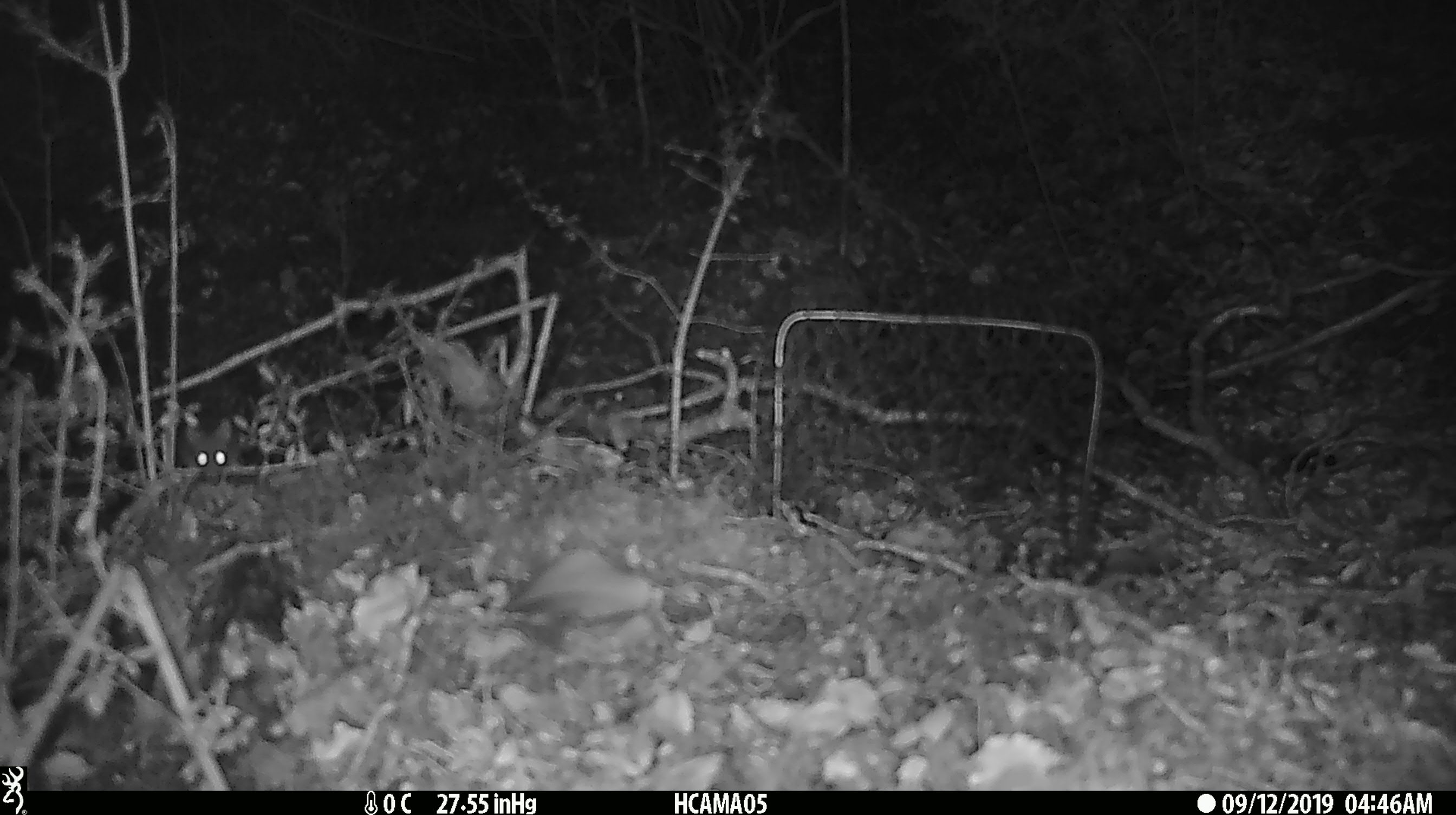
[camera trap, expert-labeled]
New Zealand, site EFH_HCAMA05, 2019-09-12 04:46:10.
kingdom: Animalia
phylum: Chordata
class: Mammalia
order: Rodentia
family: Muridae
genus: Mus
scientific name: Mus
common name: mouse